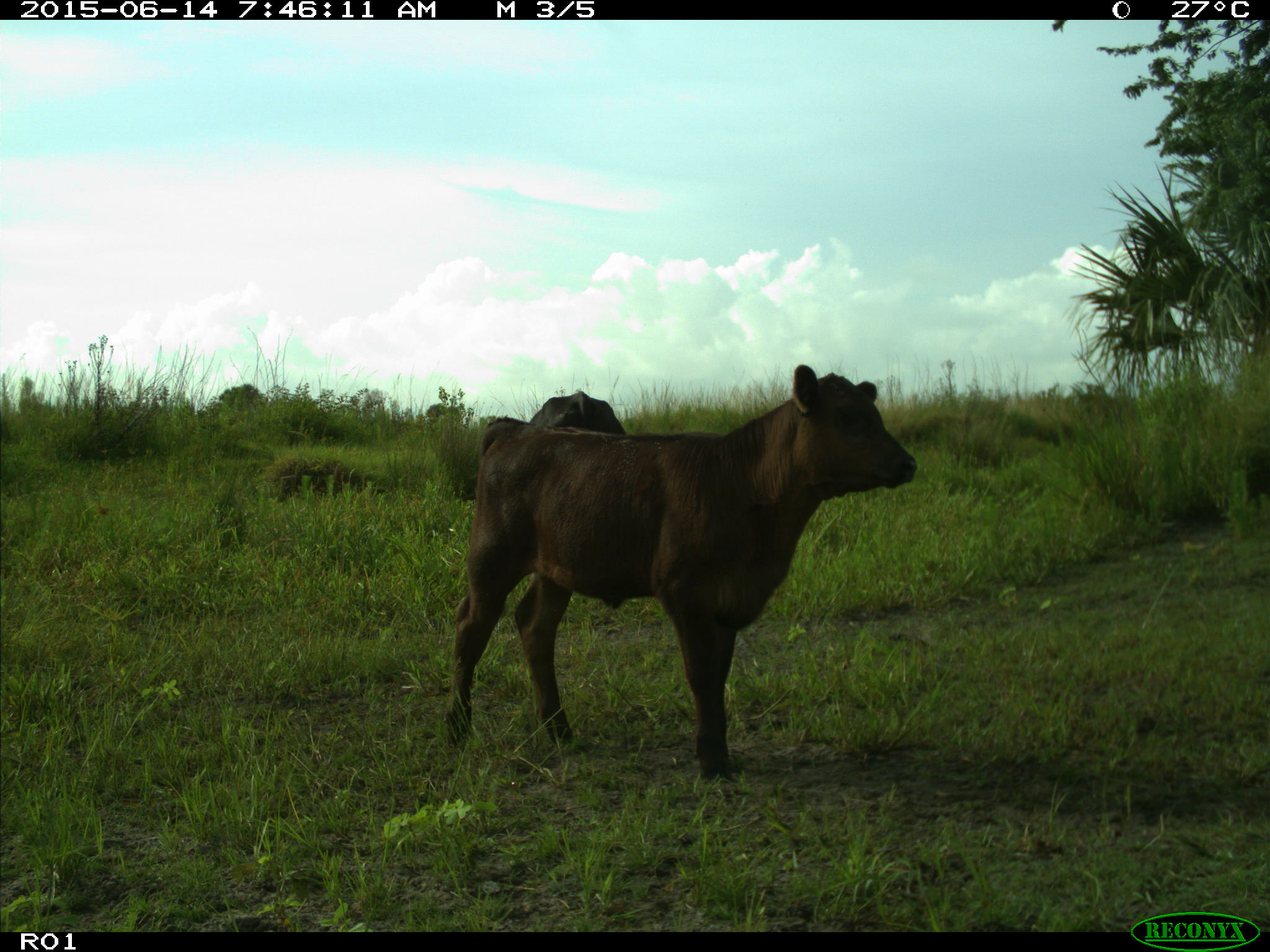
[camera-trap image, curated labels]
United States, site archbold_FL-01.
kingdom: Animalia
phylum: Chordata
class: Mammalia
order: Artiodactyla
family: Bovidae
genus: Bos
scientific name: Bos taurus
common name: domestic cow